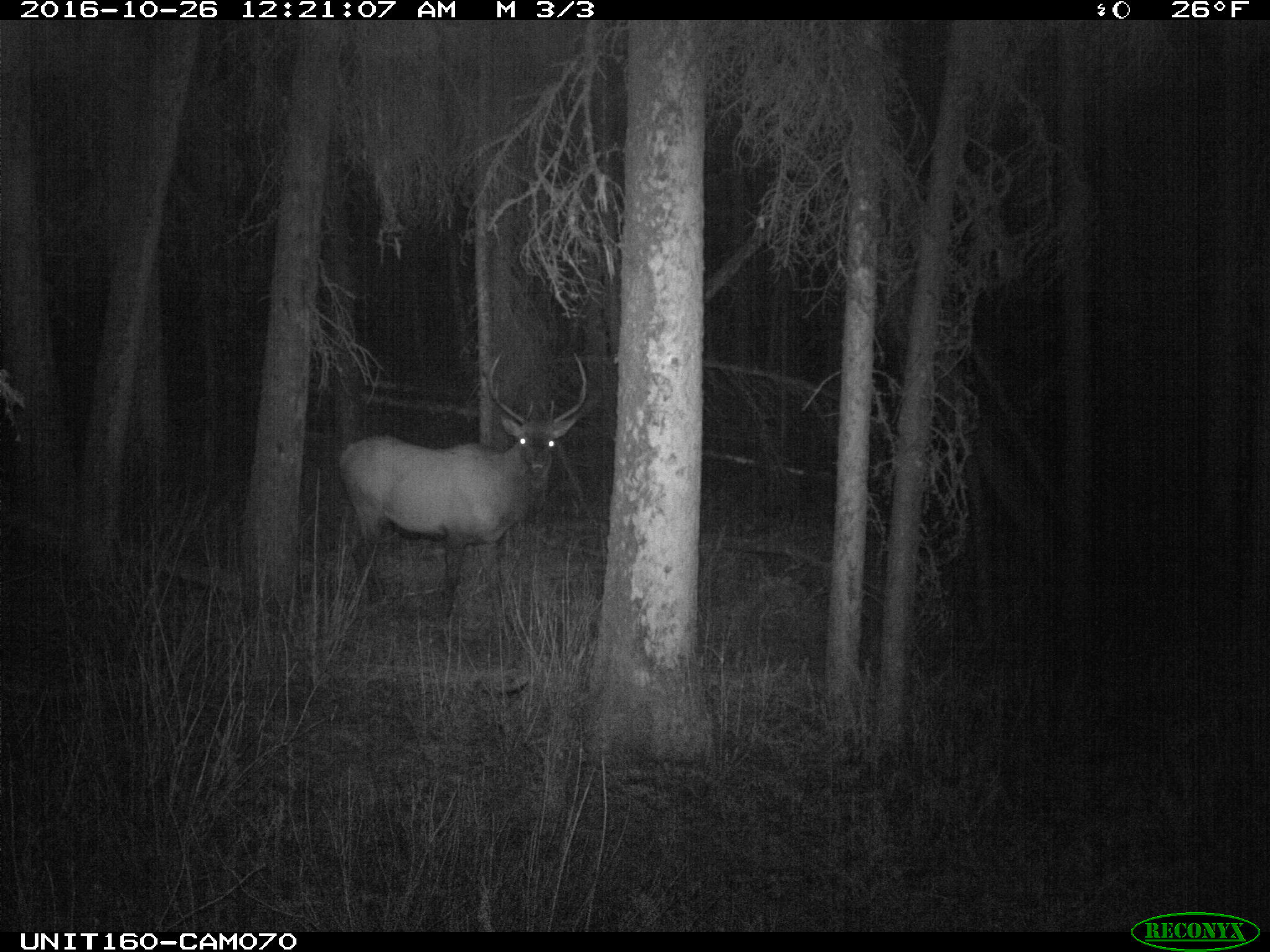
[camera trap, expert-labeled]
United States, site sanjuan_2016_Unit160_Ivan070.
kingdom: Animalia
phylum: Chordata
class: Mammalia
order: Artiodactyla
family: Cervidae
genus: Cervus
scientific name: Cervus elaphus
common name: red deer